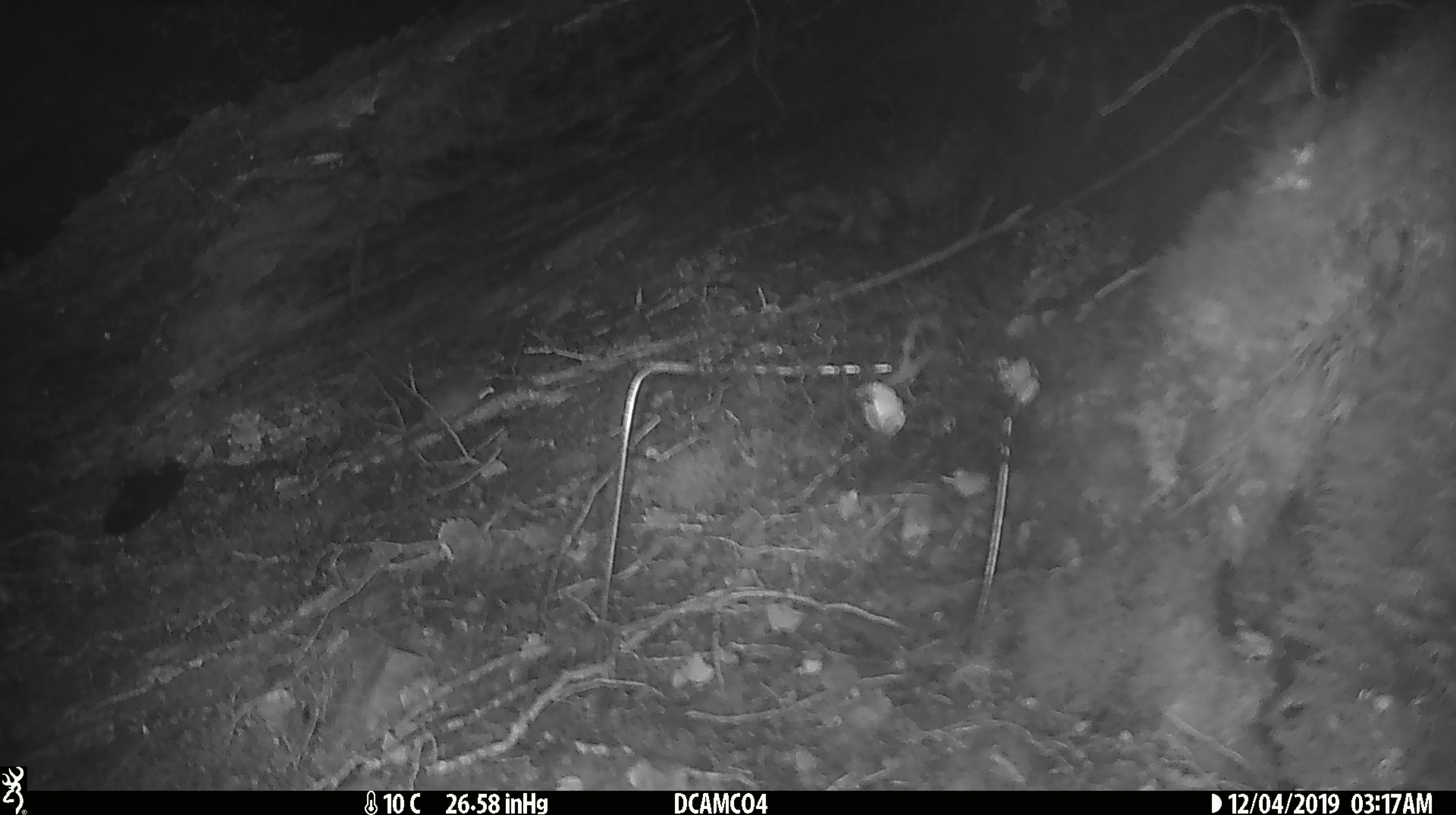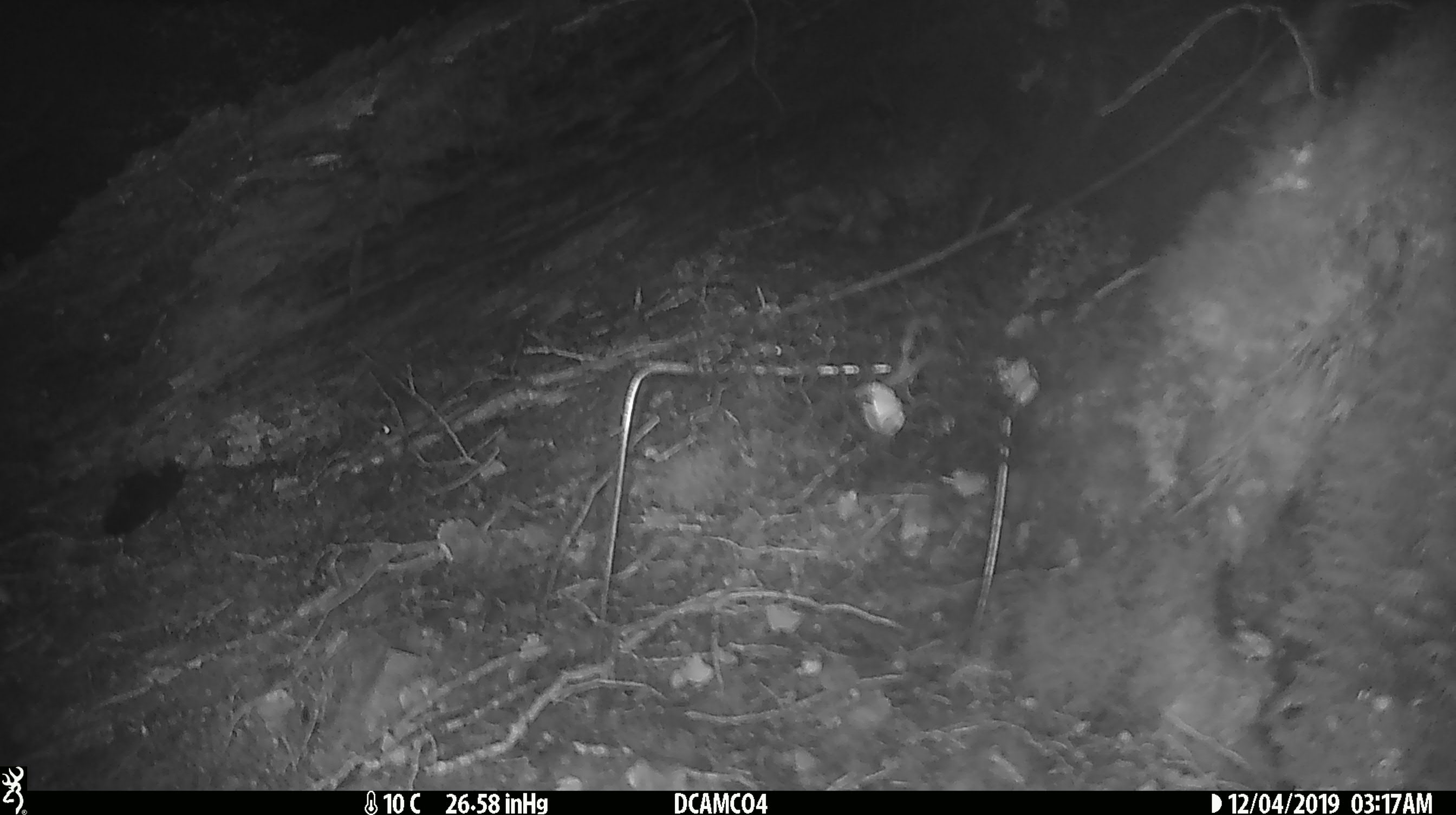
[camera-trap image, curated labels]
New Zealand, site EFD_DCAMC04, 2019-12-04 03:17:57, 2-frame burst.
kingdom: Animalia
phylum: Chordata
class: Mammalia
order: Rodentia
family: Muridae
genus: Mus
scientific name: Mus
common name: mouse